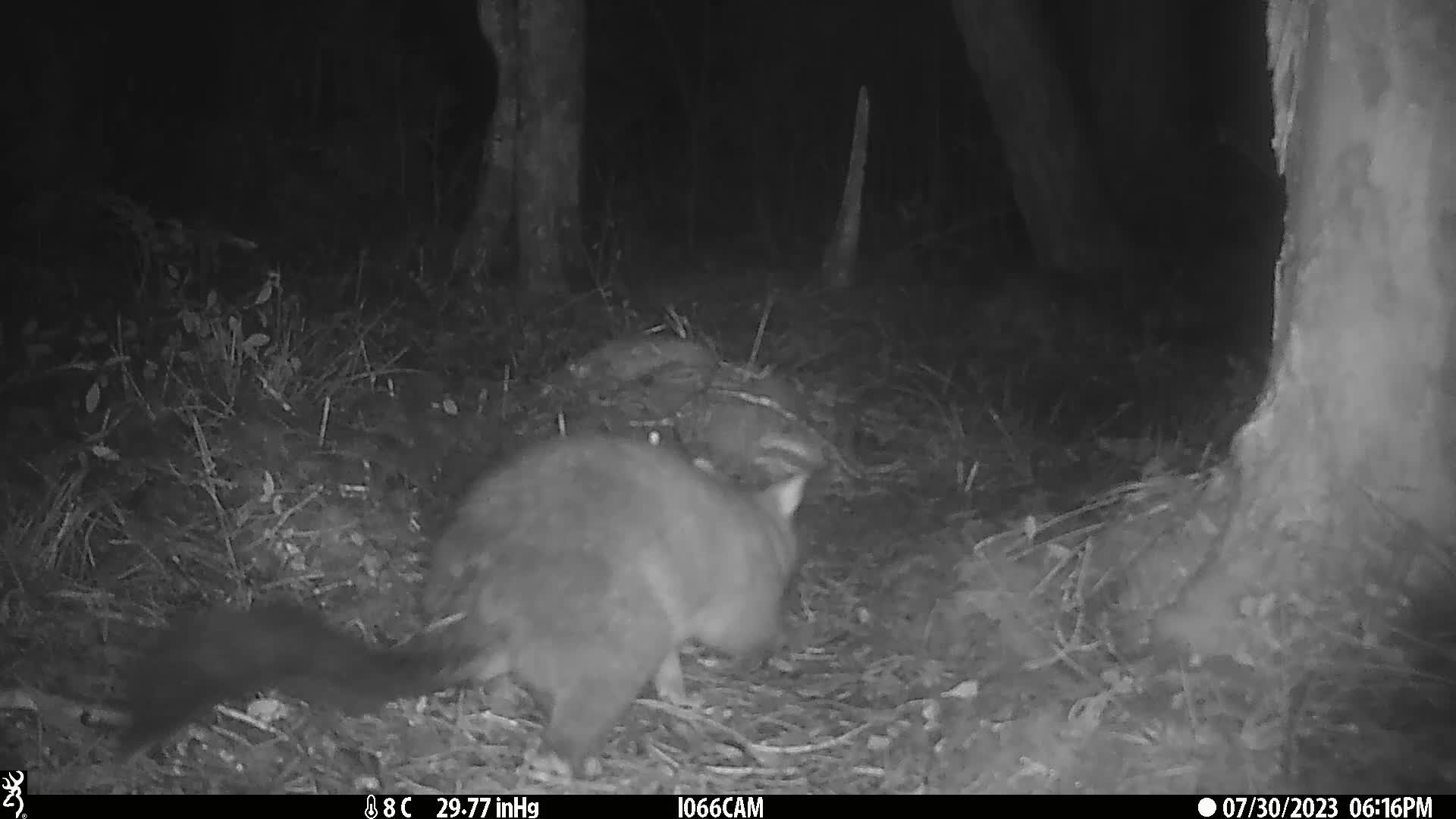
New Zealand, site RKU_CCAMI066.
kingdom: Animalia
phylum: Chordata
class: Mammalia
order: Diprotodontia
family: Phalangeridae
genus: Trichosurus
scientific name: Trichosurus vulpecula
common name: common brushtail possum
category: possum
Possum (common brushtail possum) (Trichosurus vulpecula).